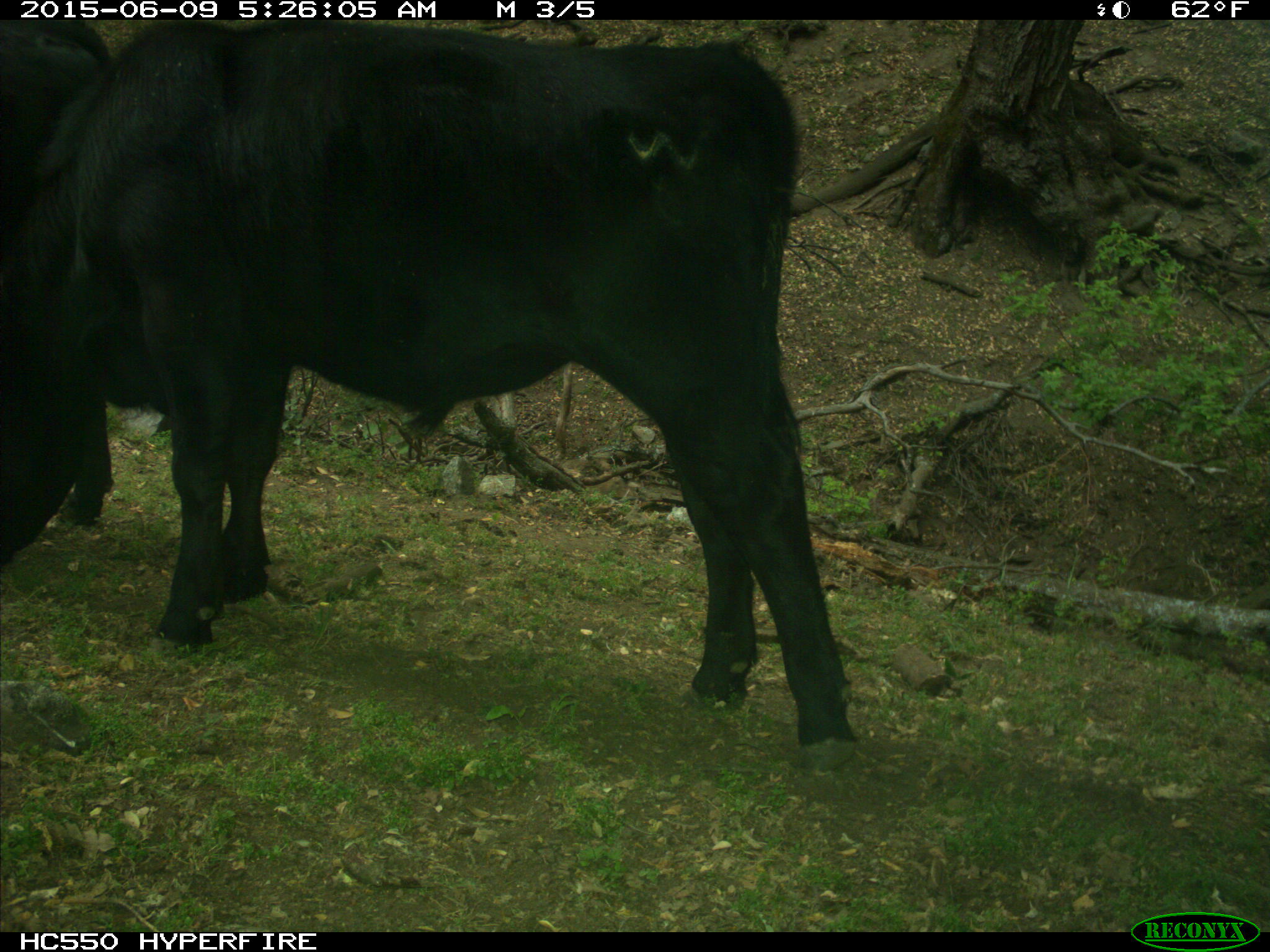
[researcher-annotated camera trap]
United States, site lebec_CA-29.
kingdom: Animalia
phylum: Chordata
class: Mammalia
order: Artiodactyla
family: Bovidae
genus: Bos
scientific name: Bos taurus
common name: domestic cow